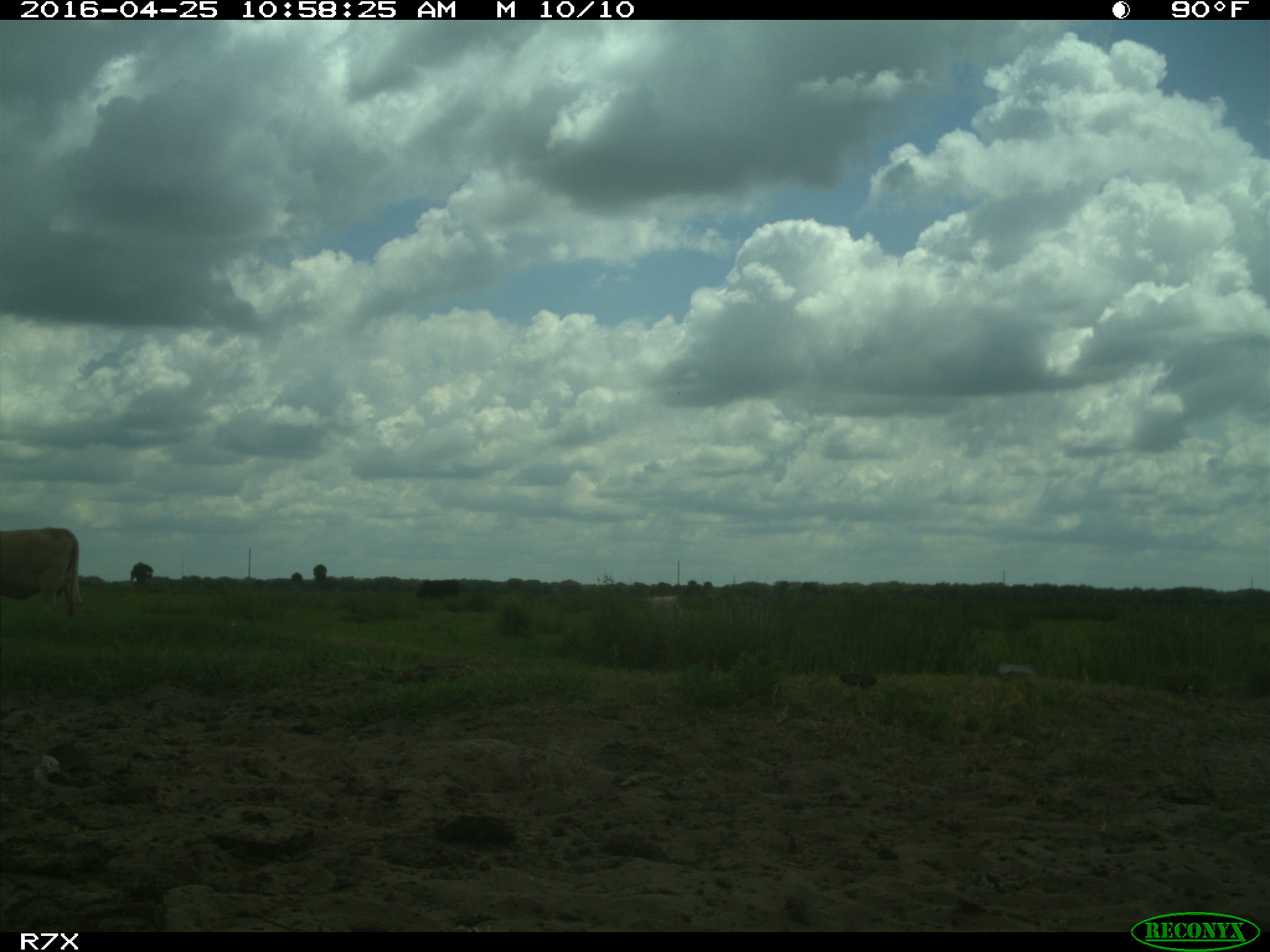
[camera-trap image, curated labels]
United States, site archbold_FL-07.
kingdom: Animalia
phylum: Chordata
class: Mammalia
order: Artiodactyla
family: Bovidae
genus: Bos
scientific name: Bos taurus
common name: domestic cow